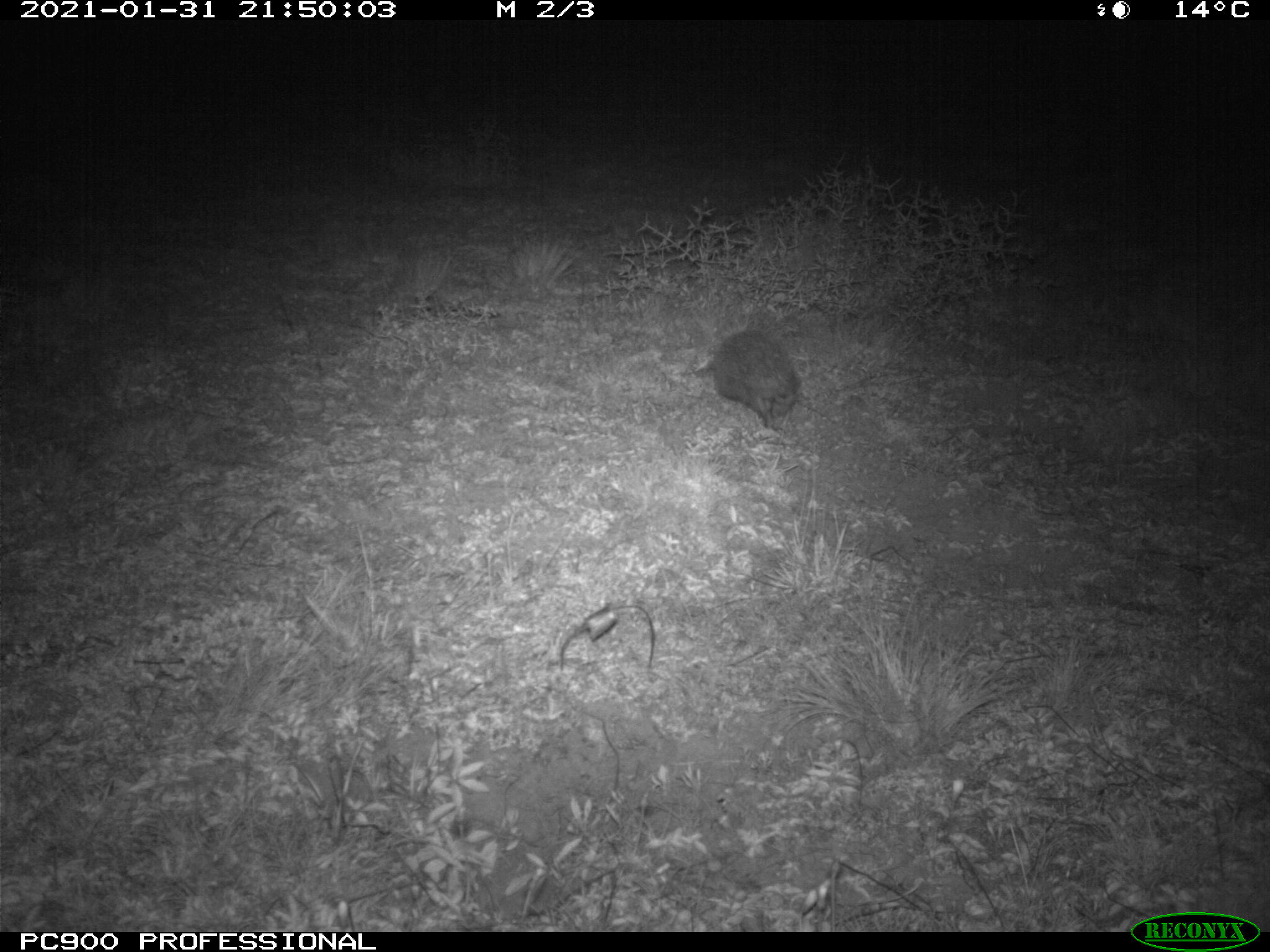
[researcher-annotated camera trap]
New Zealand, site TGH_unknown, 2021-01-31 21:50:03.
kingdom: Animalia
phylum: Chordata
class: Mammalia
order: Eulipotyphla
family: Erinaceidae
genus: Erinaceus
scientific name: Erinaceus europaeus europaeus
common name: european hedgehog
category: hedgehog